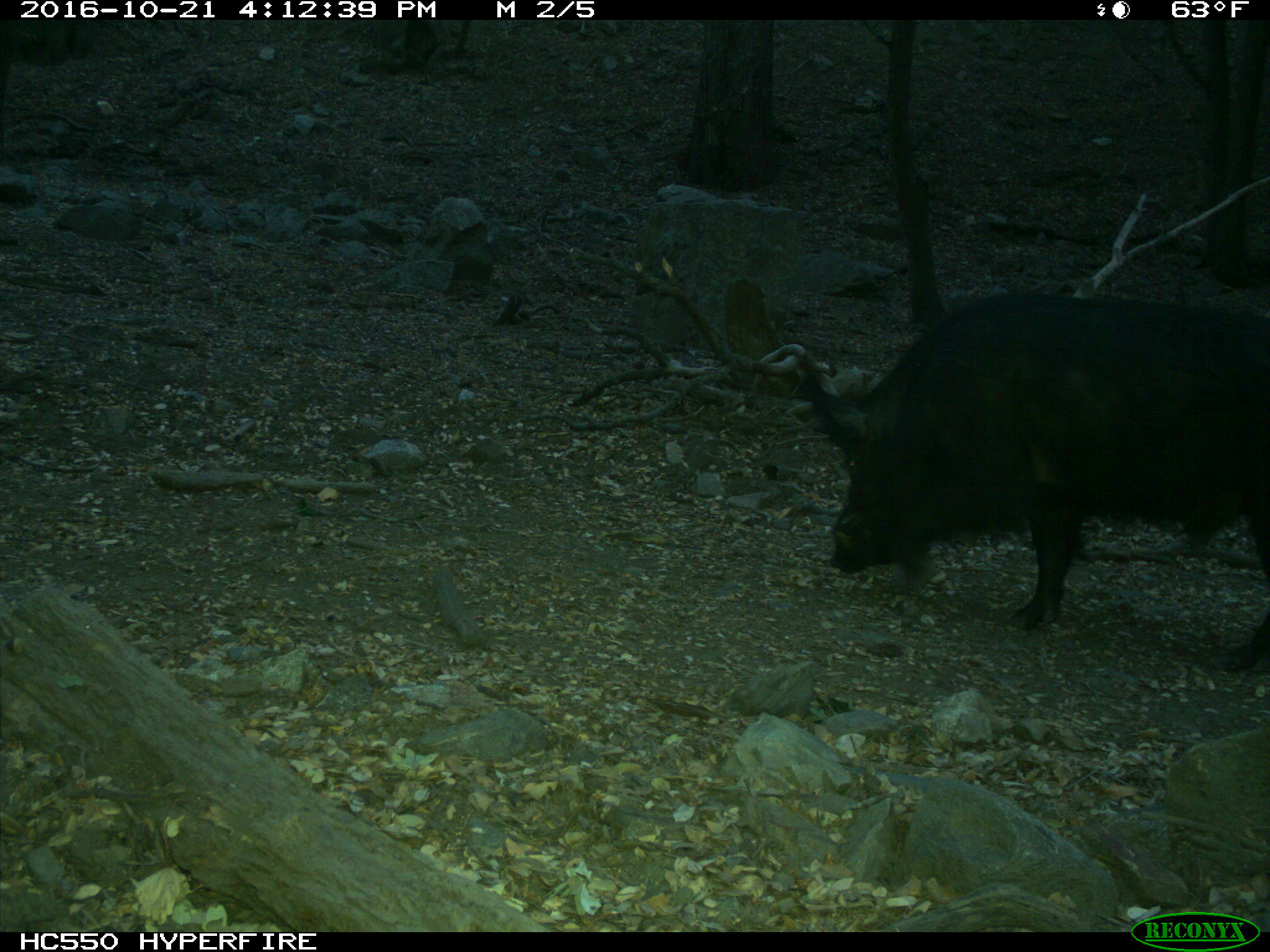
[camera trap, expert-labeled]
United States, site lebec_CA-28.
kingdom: Animalia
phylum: Chordata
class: Mammalia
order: Artiodactyla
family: Suidae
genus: Sus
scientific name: Sus scrofa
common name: wild boar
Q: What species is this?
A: Sus scrofa (wild boar).